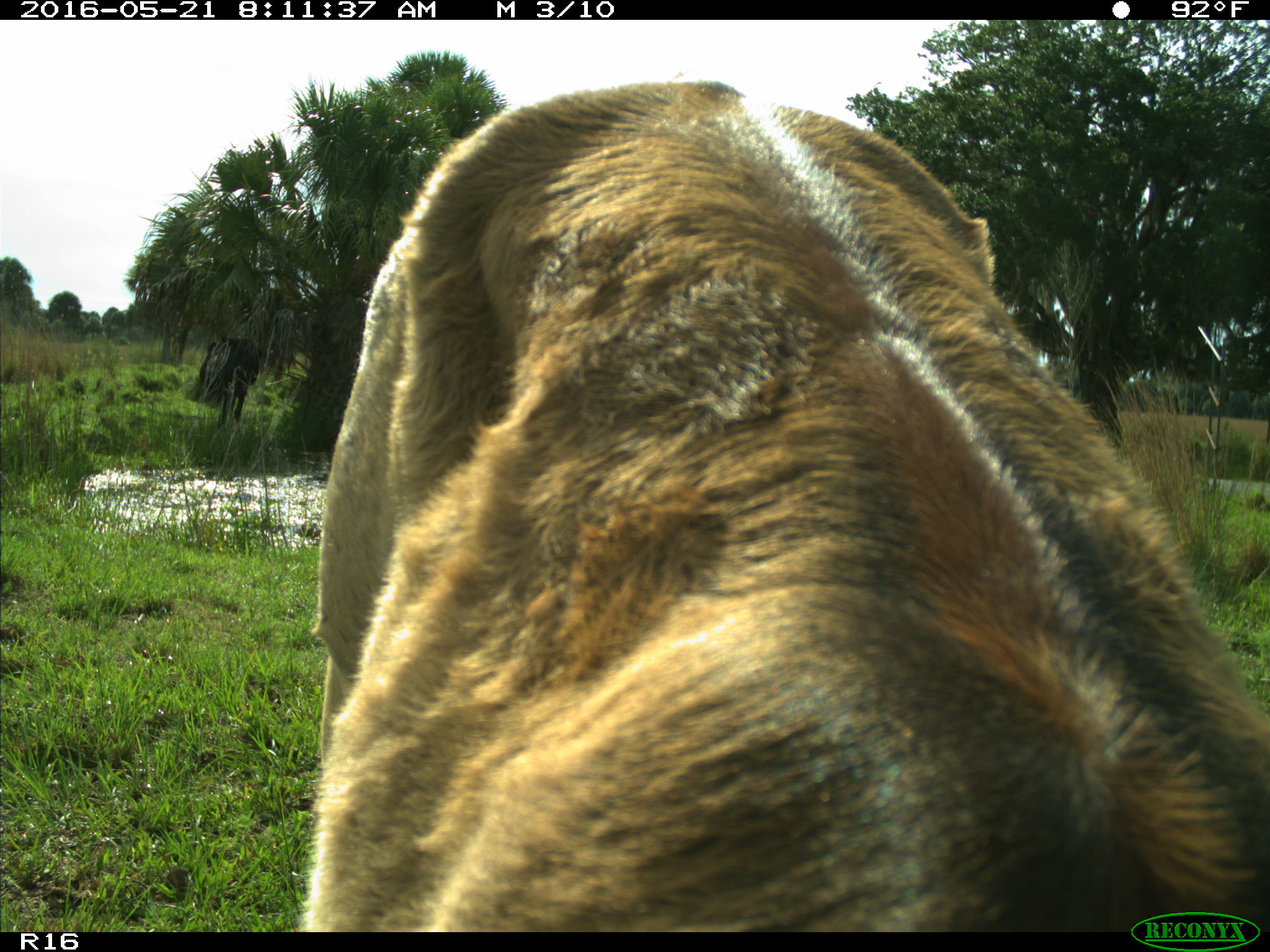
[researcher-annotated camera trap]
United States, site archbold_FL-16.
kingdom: Animalia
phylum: Chordata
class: Mammalia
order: Artiodactyla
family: Bovidae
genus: Bos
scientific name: Bos taurus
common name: domestic cow